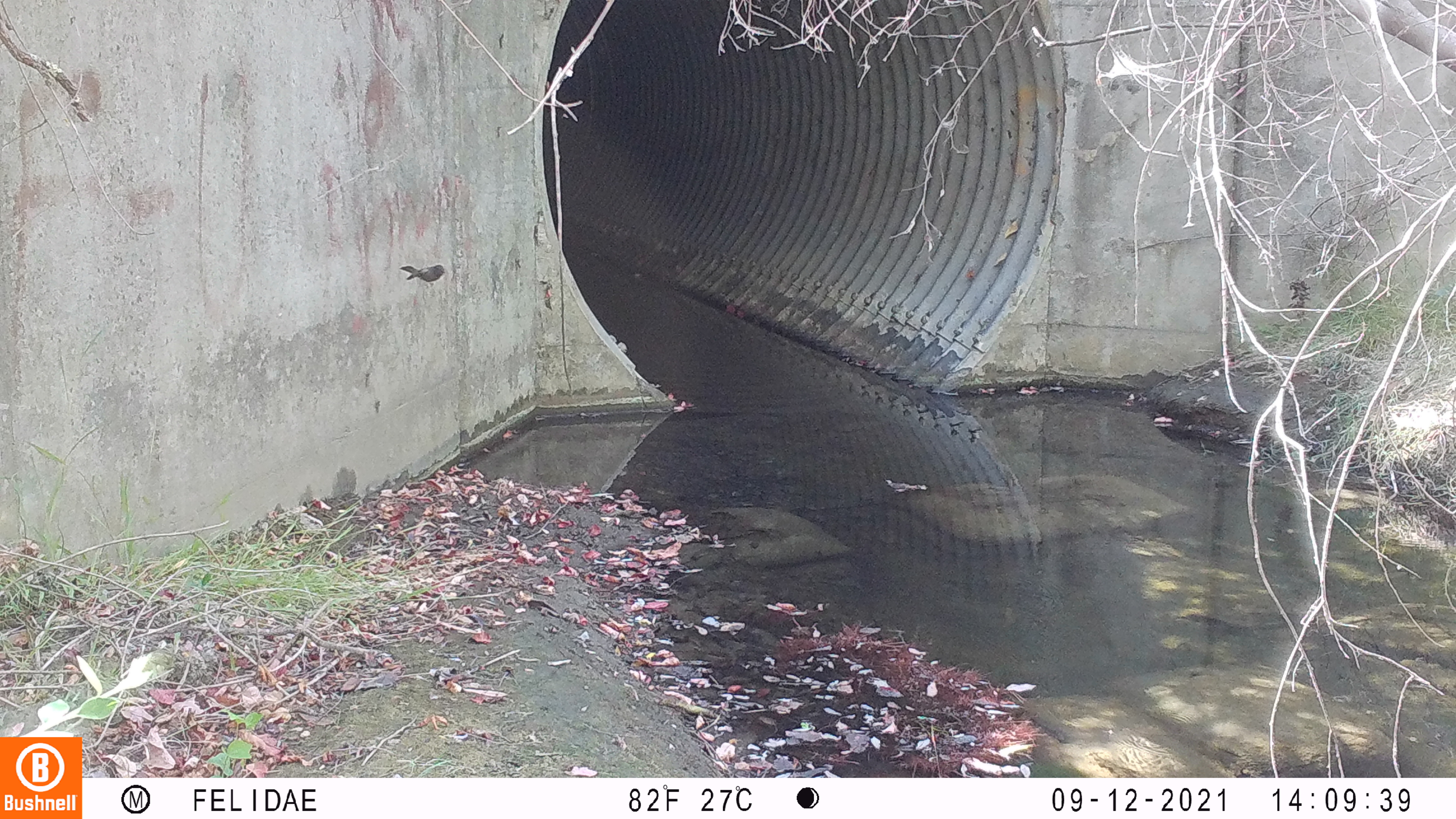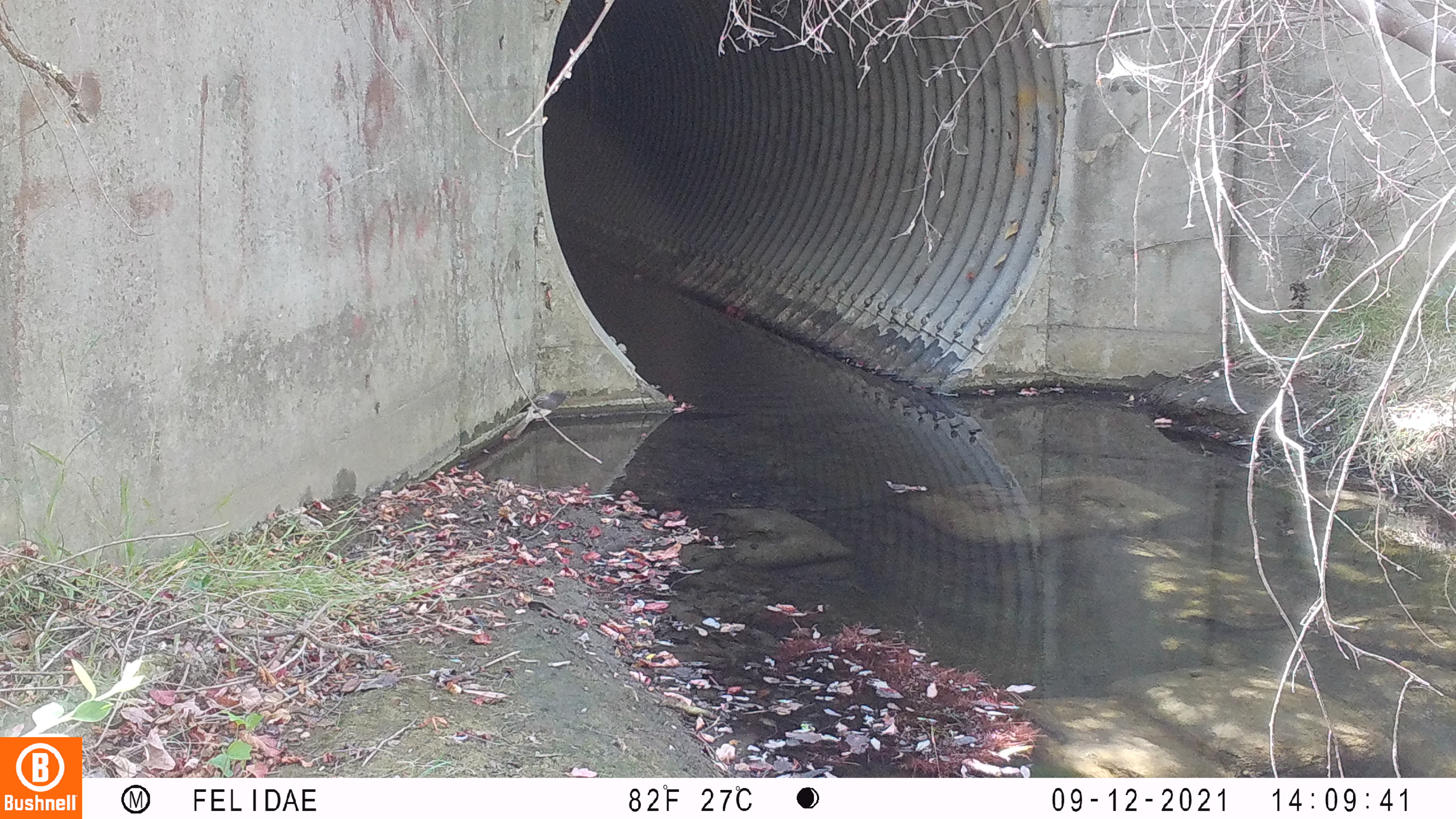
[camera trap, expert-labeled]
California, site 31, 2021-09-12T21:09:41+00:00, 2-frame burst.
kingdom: Animalia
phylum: Chordata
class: Aves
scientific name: Aves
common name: bird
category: unknown bird